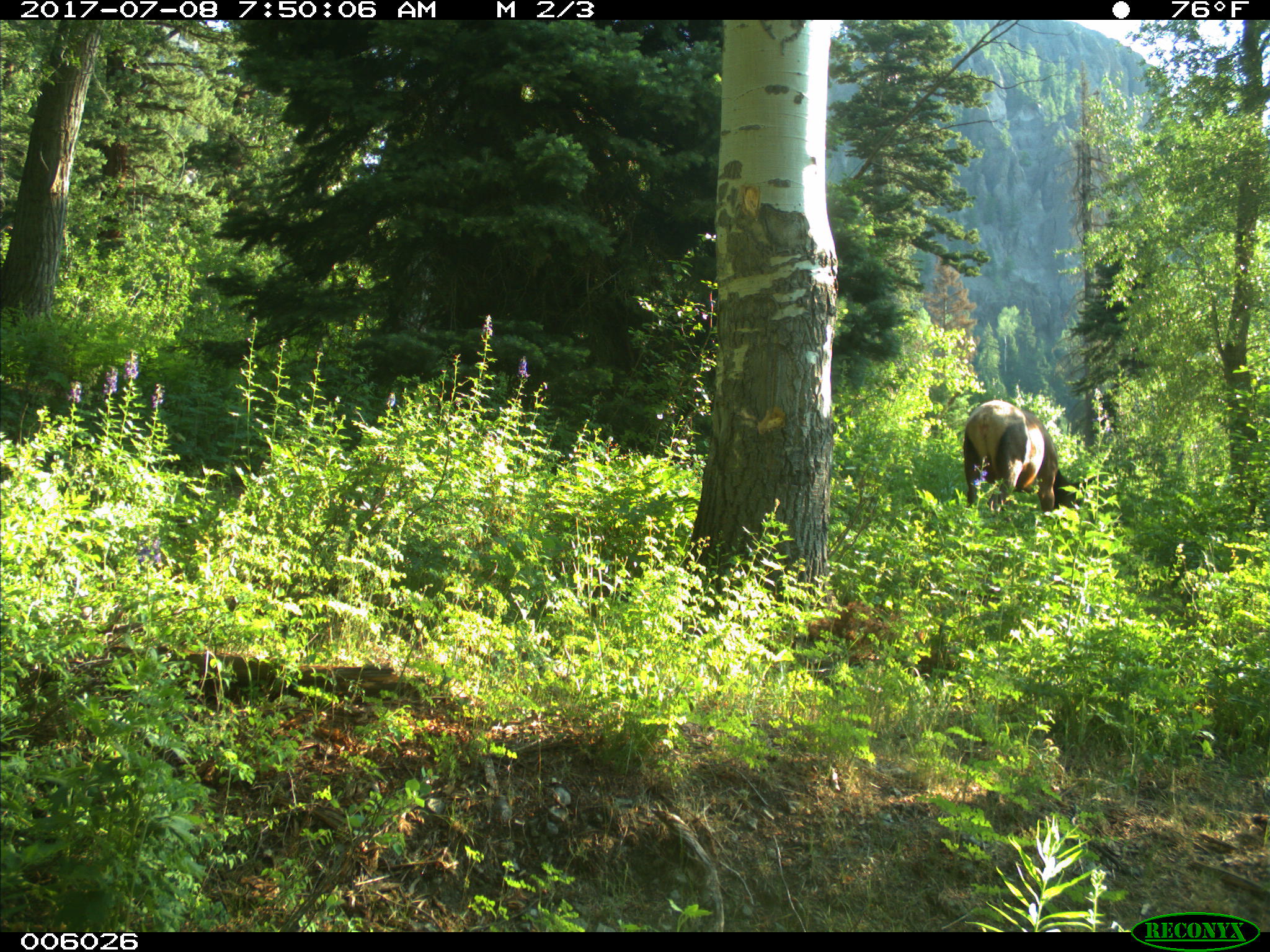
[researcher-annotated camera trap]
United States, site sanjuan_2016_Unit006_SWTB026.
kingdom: Animalia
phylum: Chordata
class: Mammalia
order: Artiodactyla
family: Cervidae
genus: Cervus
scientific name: Cervus elaphus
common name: red deer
Cervus elaphus (red deer).